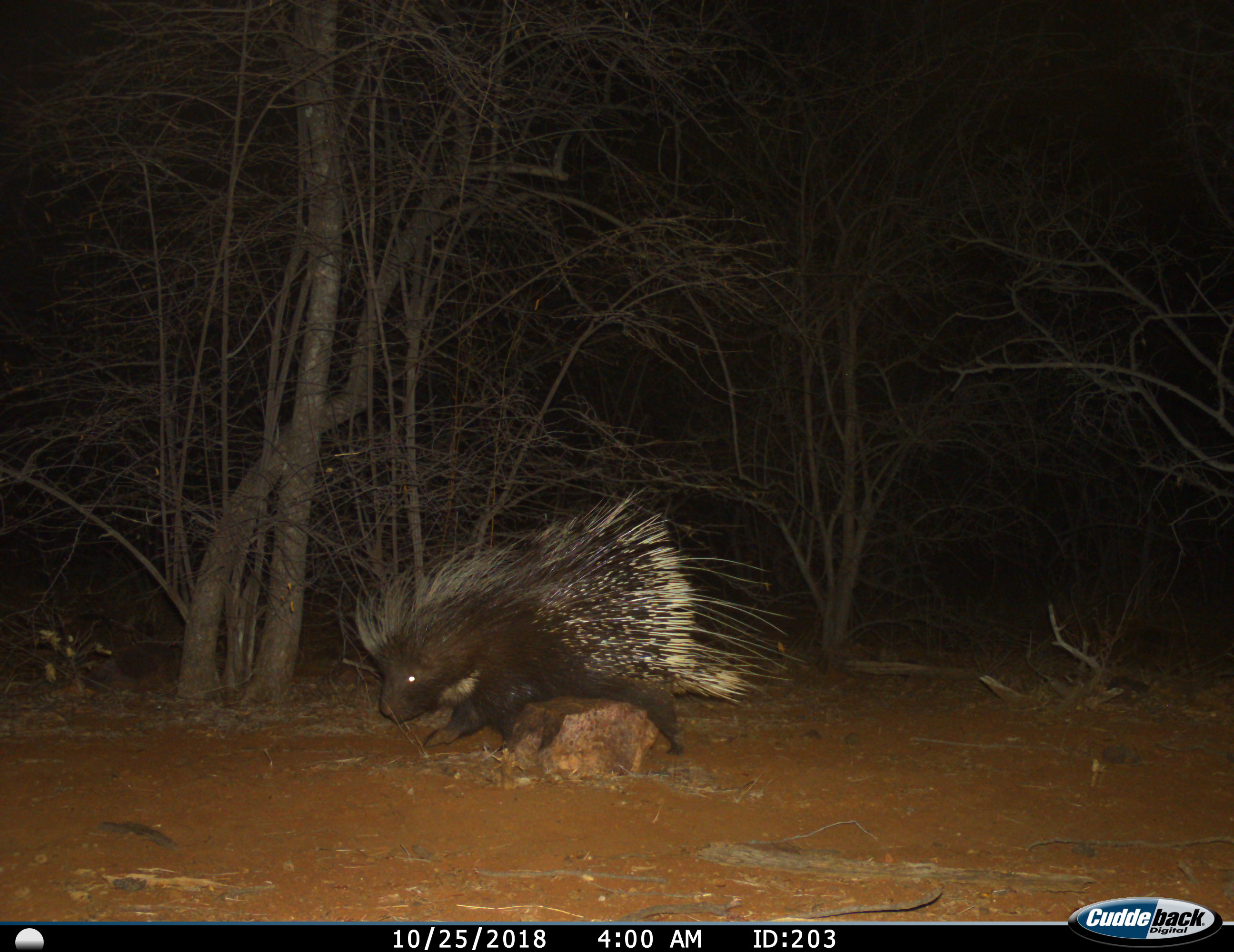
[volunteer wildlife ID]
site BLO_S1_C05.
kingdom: Animalia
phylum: Chordata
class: Mammalia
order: Rodentia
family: Hystricidae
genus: Hystrix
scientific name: Hystrix cristata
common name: crested porcupine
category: porcupine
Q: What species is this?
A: Porcupine (crested porcupine) (Hystrix cristata).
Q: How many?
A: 1.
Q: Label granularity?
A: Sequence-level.